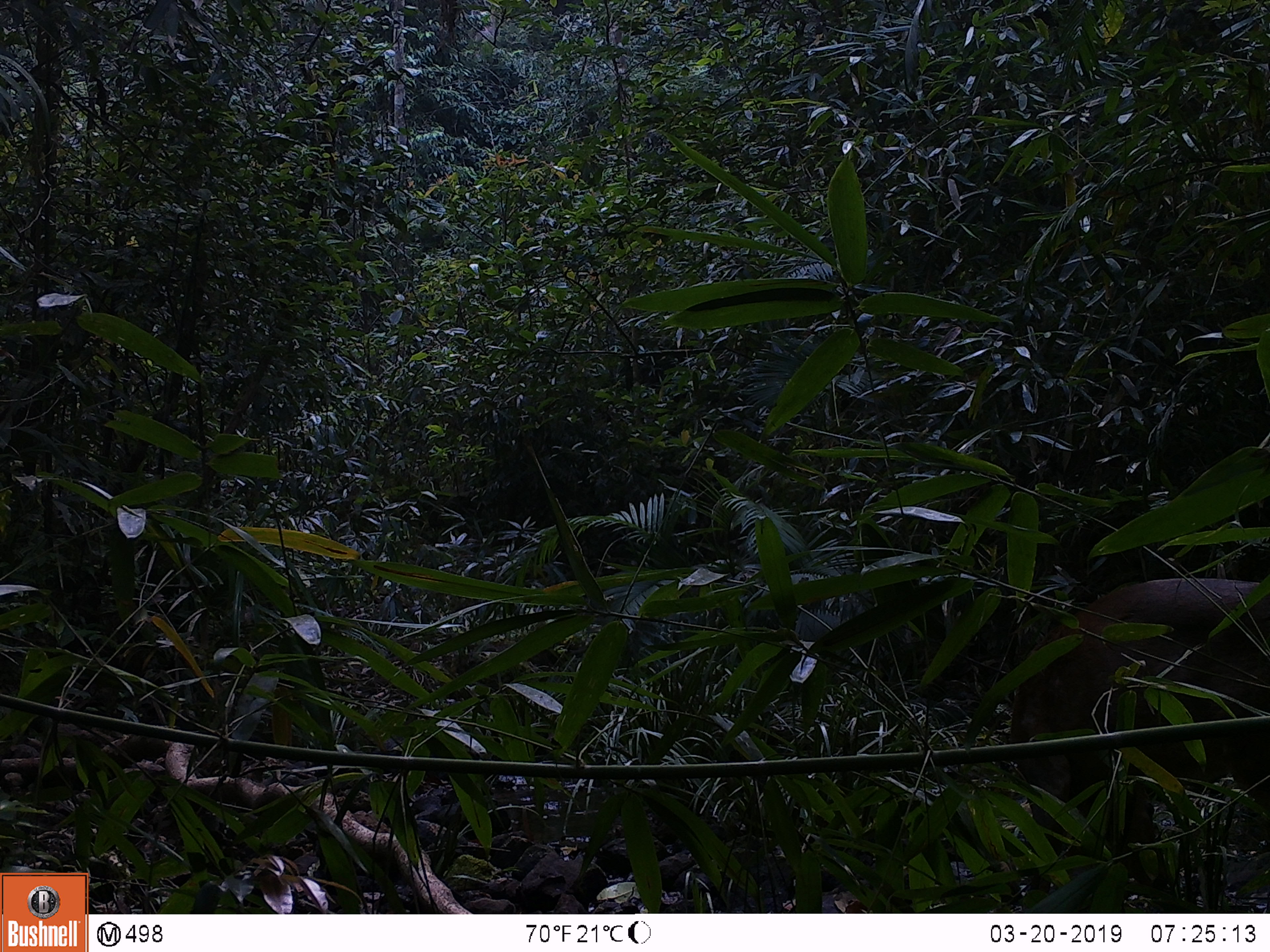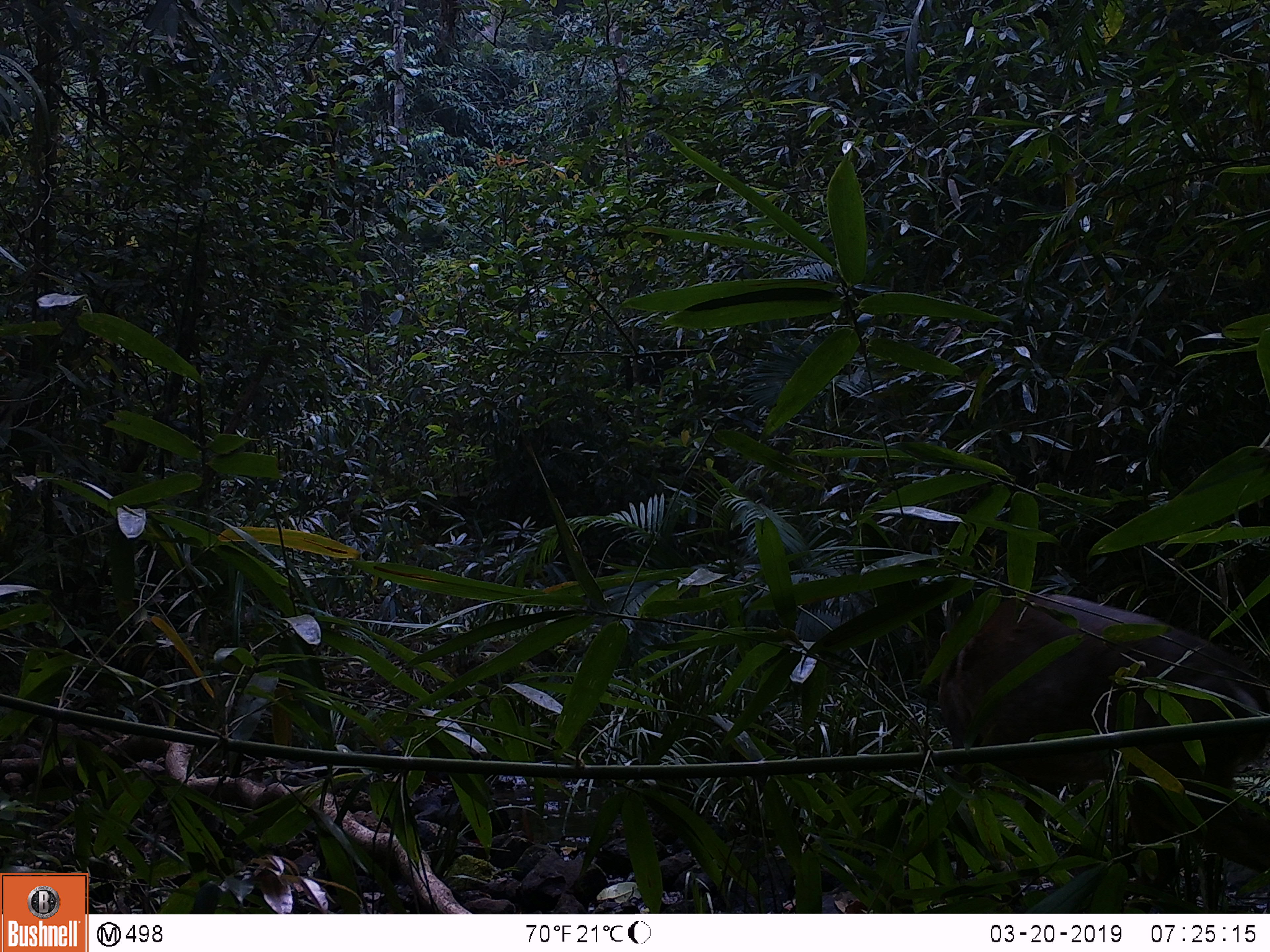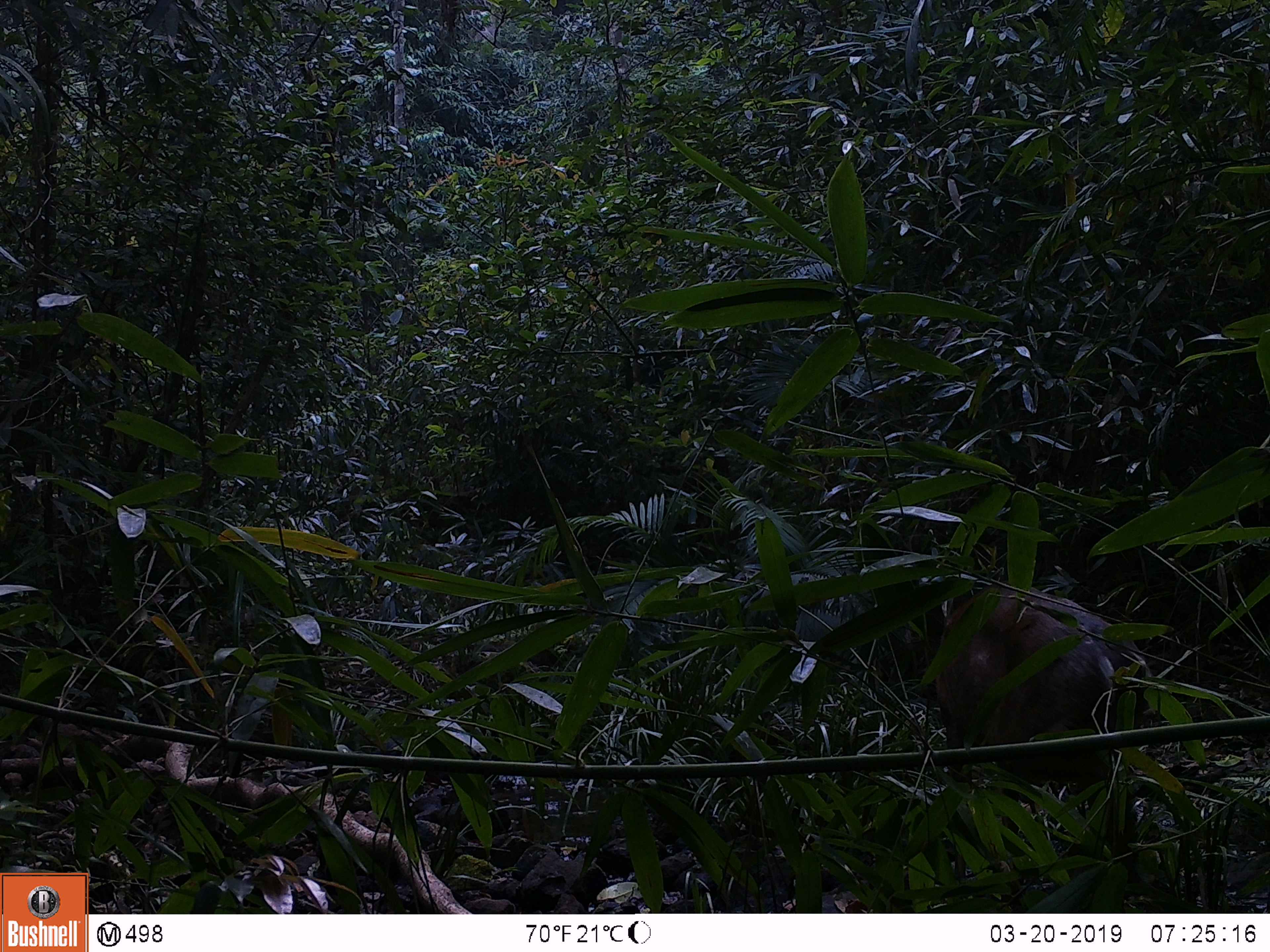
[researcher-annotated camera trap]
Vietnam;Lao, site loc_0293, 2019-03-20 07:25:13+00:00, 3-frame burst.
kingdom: Animalia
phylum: Chordata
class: Mammalia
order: Artiodactyla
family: Cervidae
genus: Muntiacus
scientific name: Muntiacus rooseveltorum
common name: roosevelt's muntjac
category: roosevelts muntjac group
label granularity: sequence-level